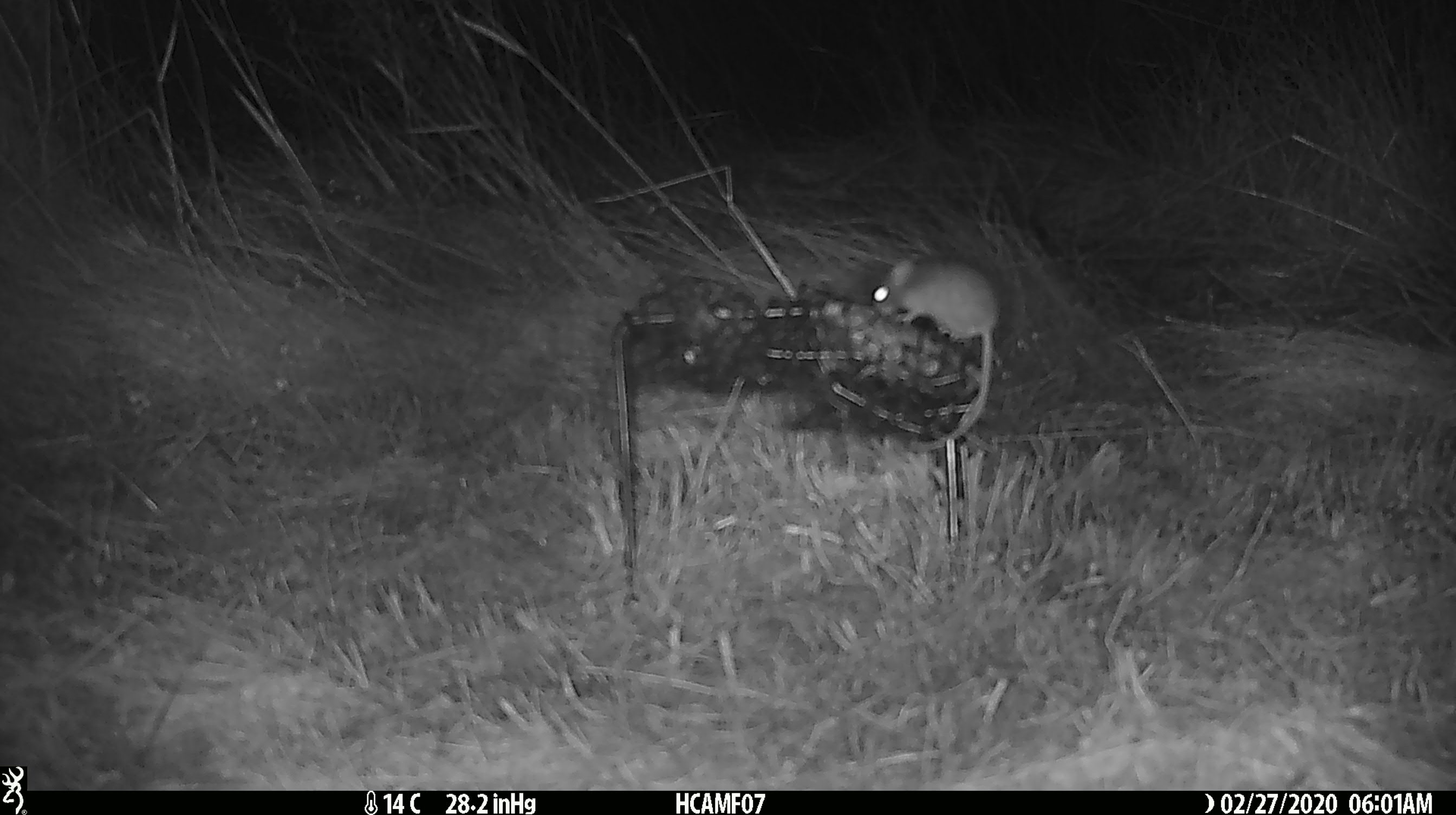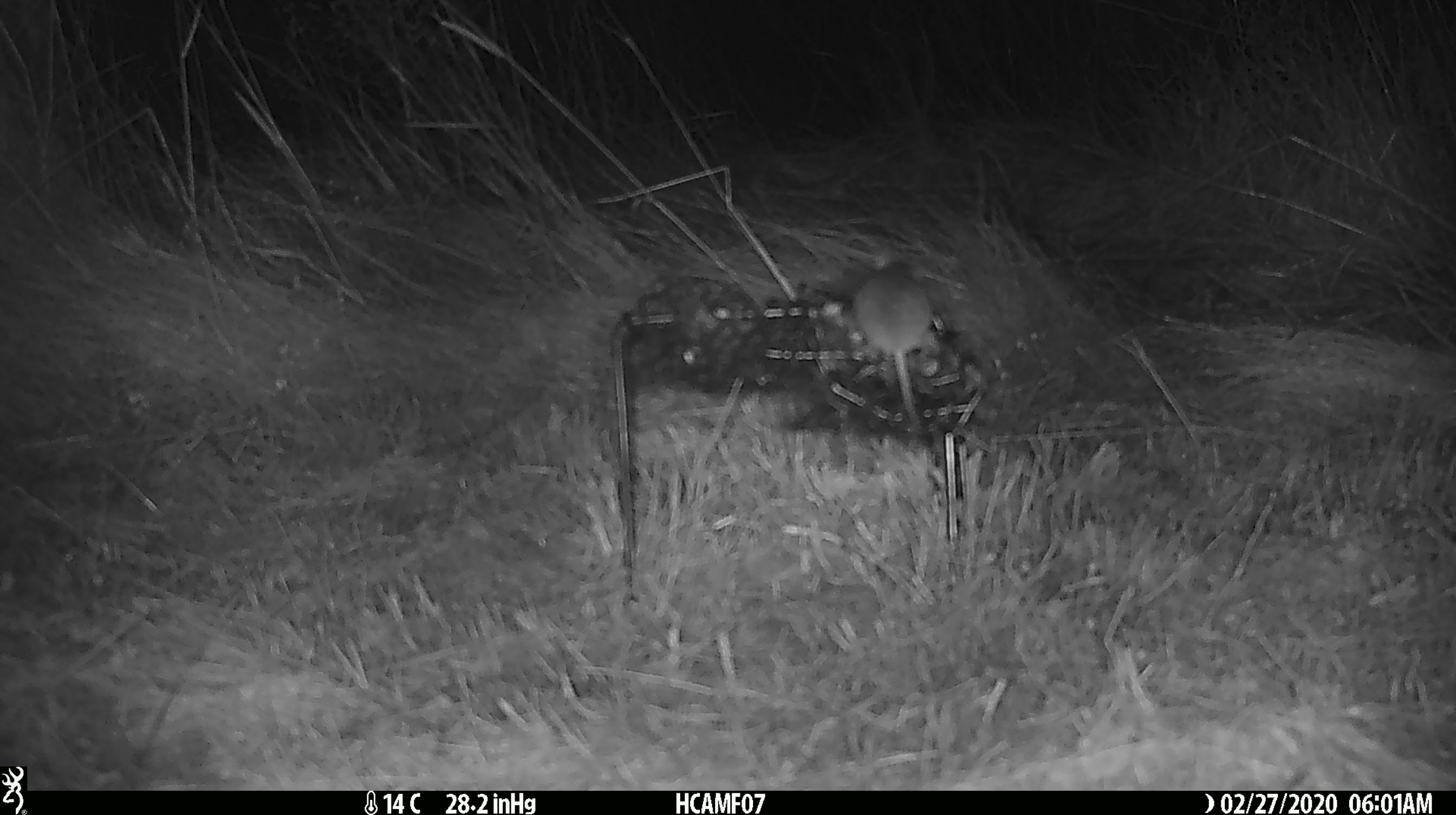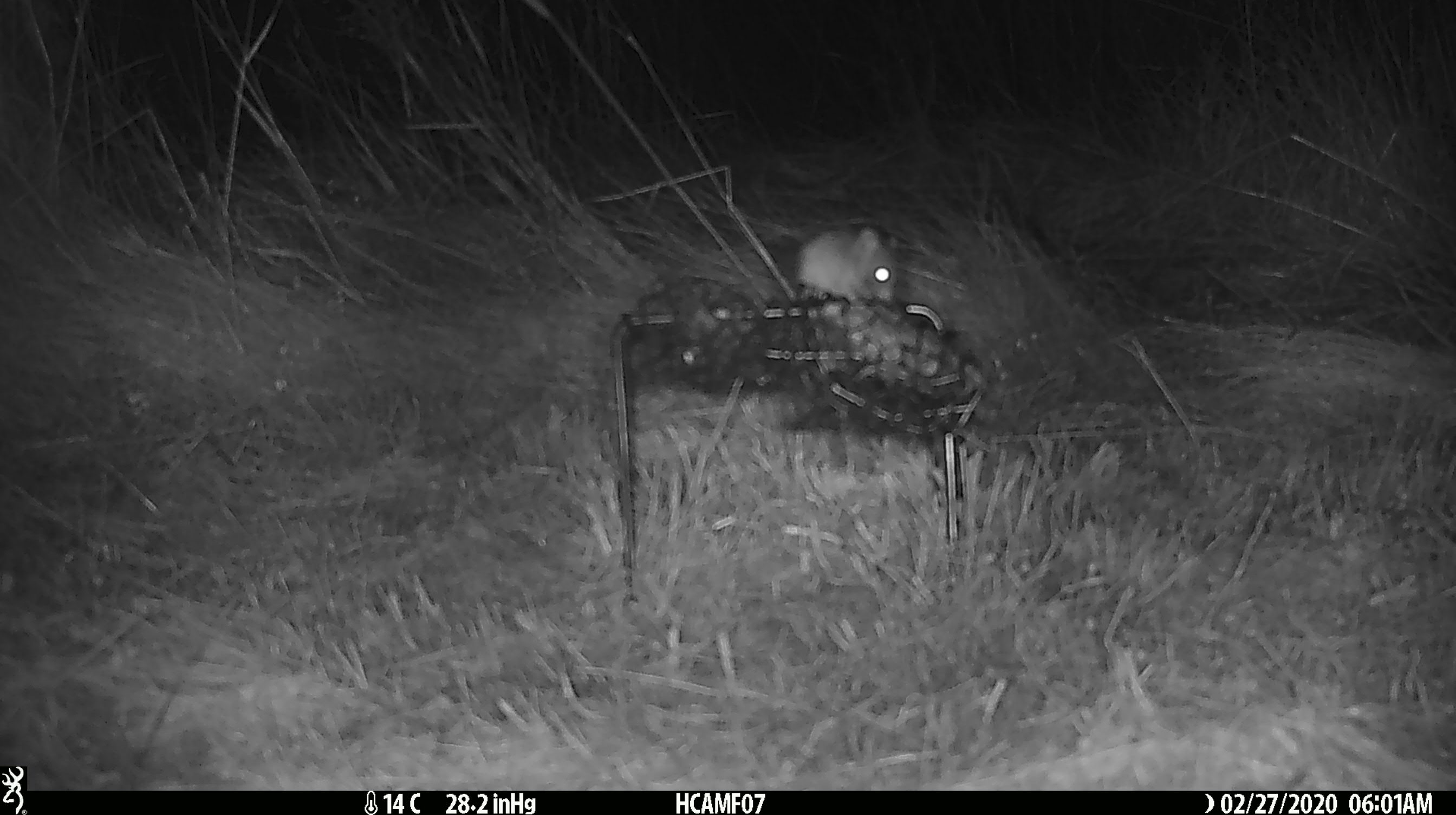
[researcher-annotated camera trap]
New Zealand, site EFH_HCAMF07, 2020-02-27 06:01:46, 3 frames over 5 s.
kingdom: Animalia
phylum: Chordata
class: Mammalia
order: Rodentia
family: Muridae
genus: Mus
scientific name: Mus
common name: mouse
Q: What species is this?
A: Mouse (Mus).